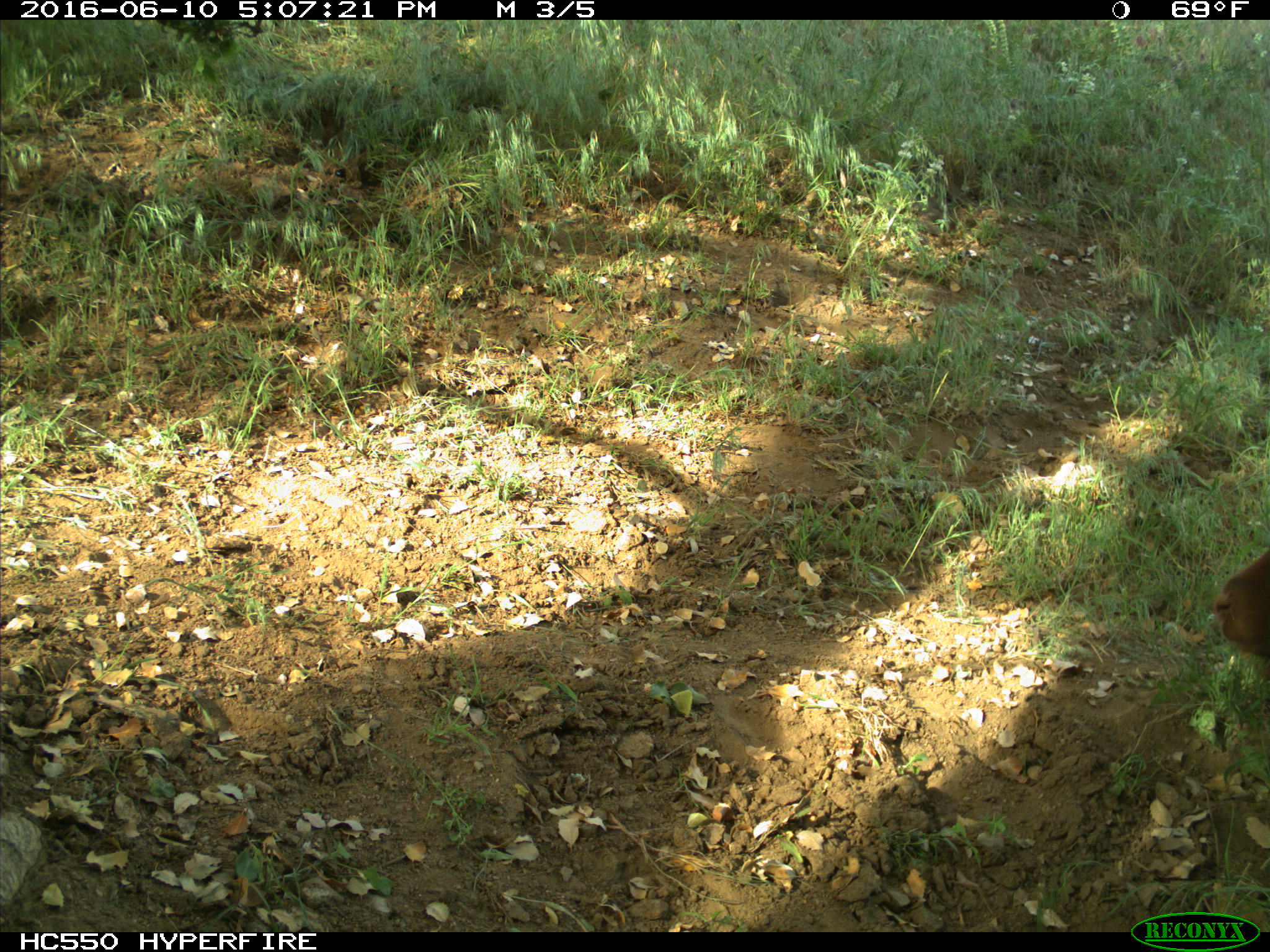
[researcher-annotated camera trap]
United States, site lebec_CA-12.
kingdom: Animalia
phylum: Chordata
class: Mammalia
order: Artiodactyla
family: Bovidae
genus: Bos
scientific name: Bos taurus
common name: domestic cow